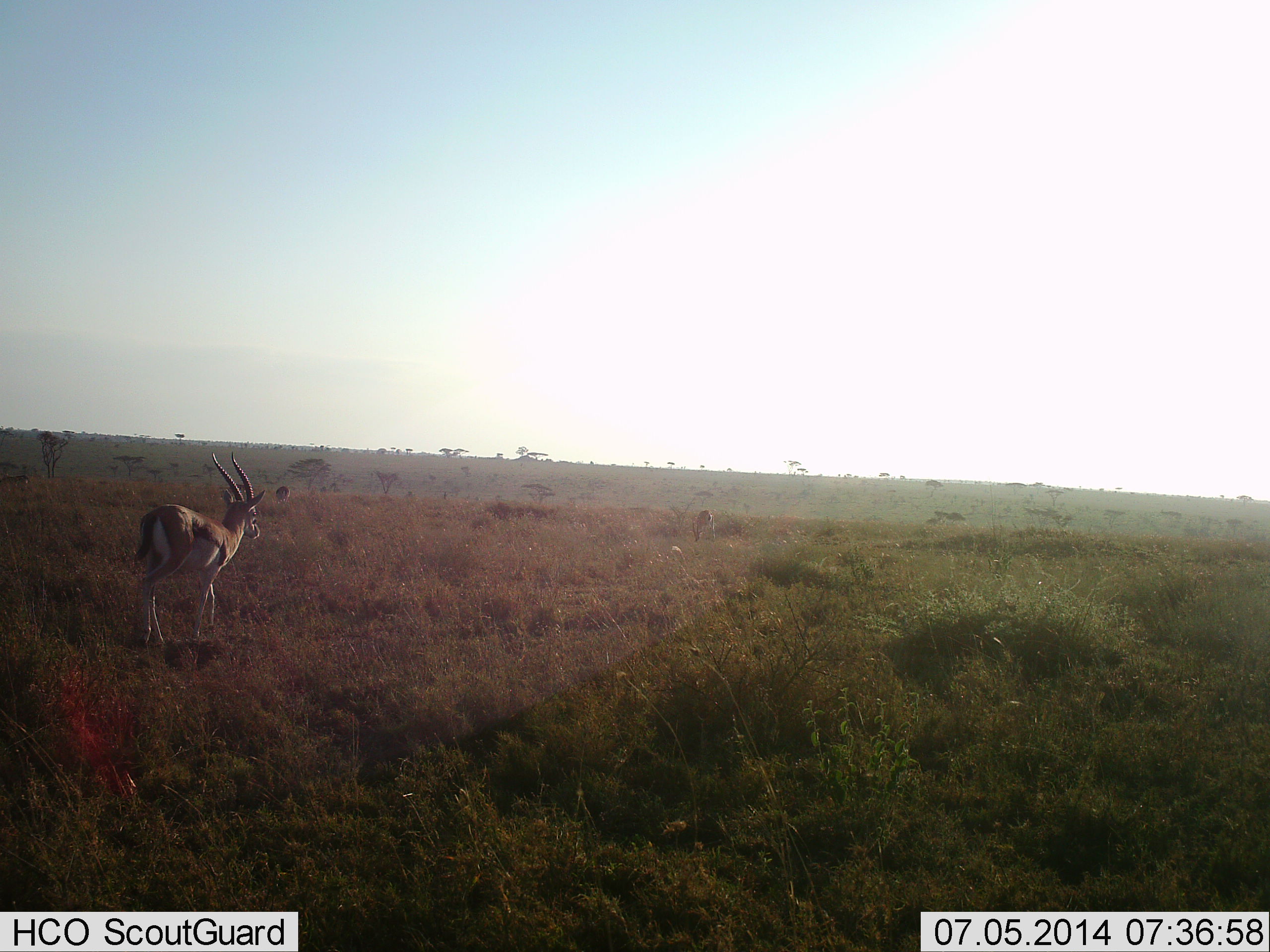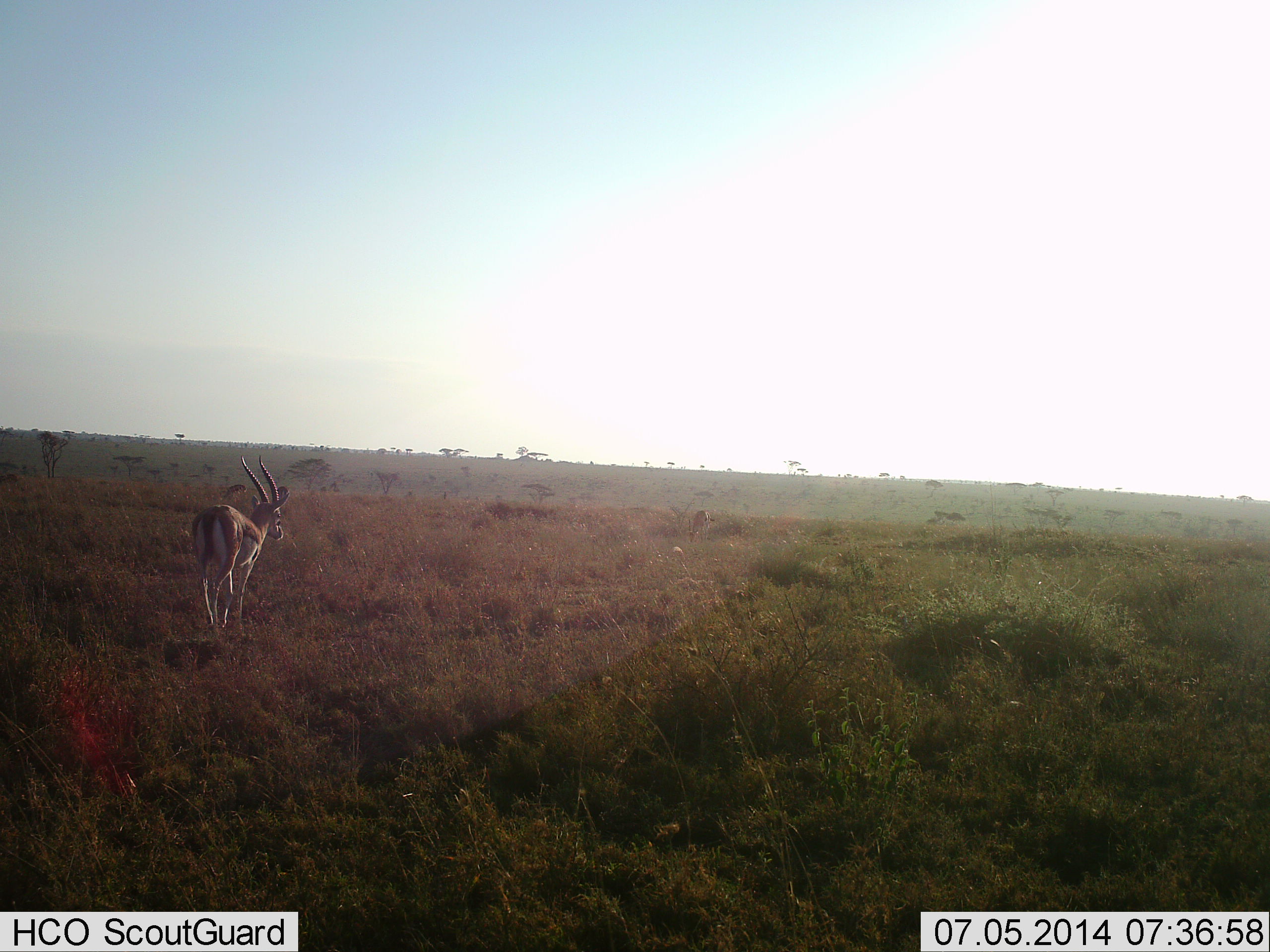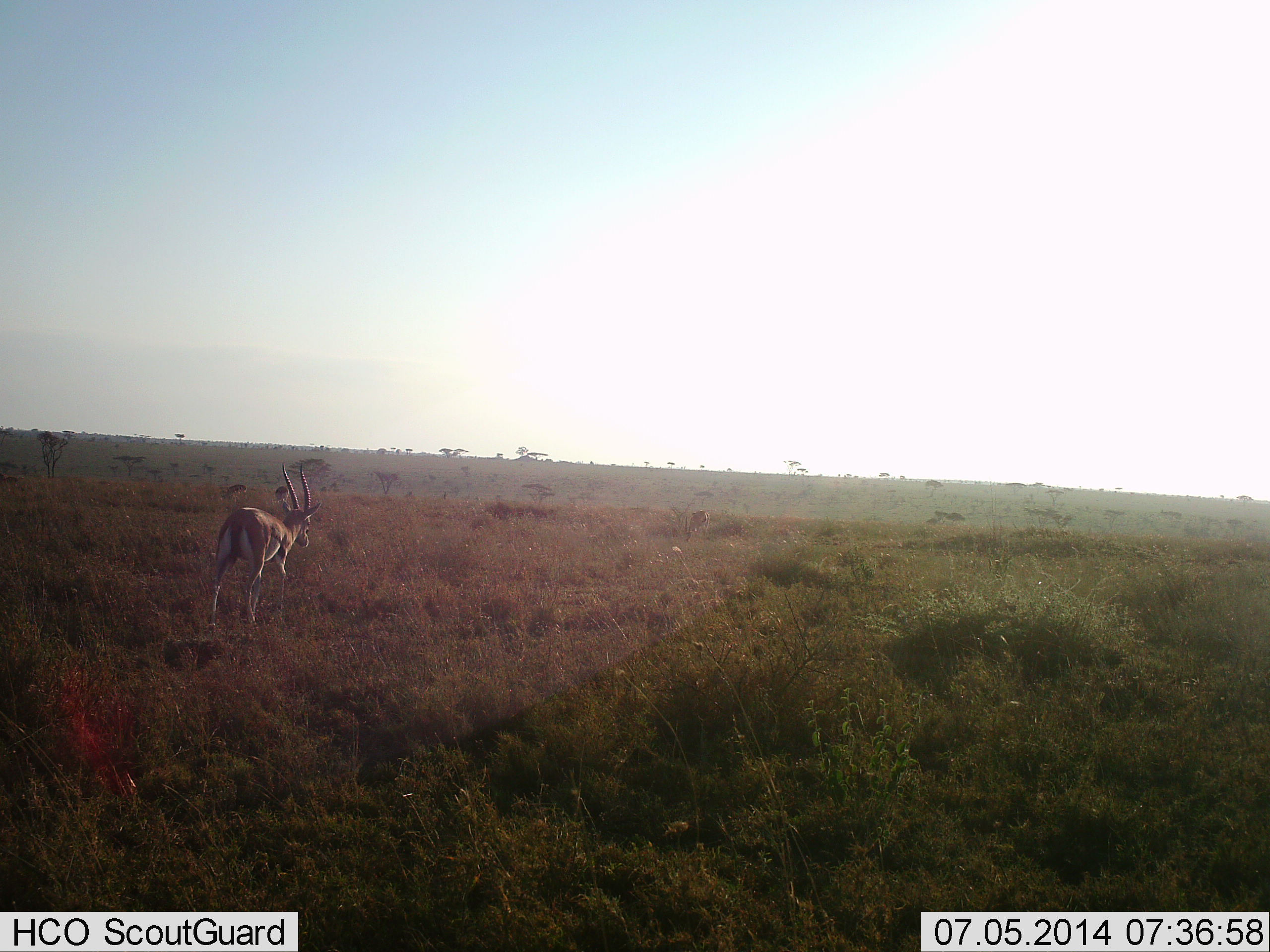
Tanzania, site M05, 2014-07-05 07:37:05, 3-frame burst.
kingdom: Animalia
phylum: Chordata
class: Mammalia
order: Artiodactyla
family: Bovidae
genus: Eudorcas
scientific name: Eudorcas thomsonii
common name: thomson's gazelle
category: gazellethomsons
Gazellethomsons (thomson's gazelle) (Eudorcas thomsonii), count 1. Behavior (volunteer vote fractions): standing 10%, resting 0%, moving 100%, interacting 0%. Young present (vote fraction): 0%. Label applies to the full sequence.